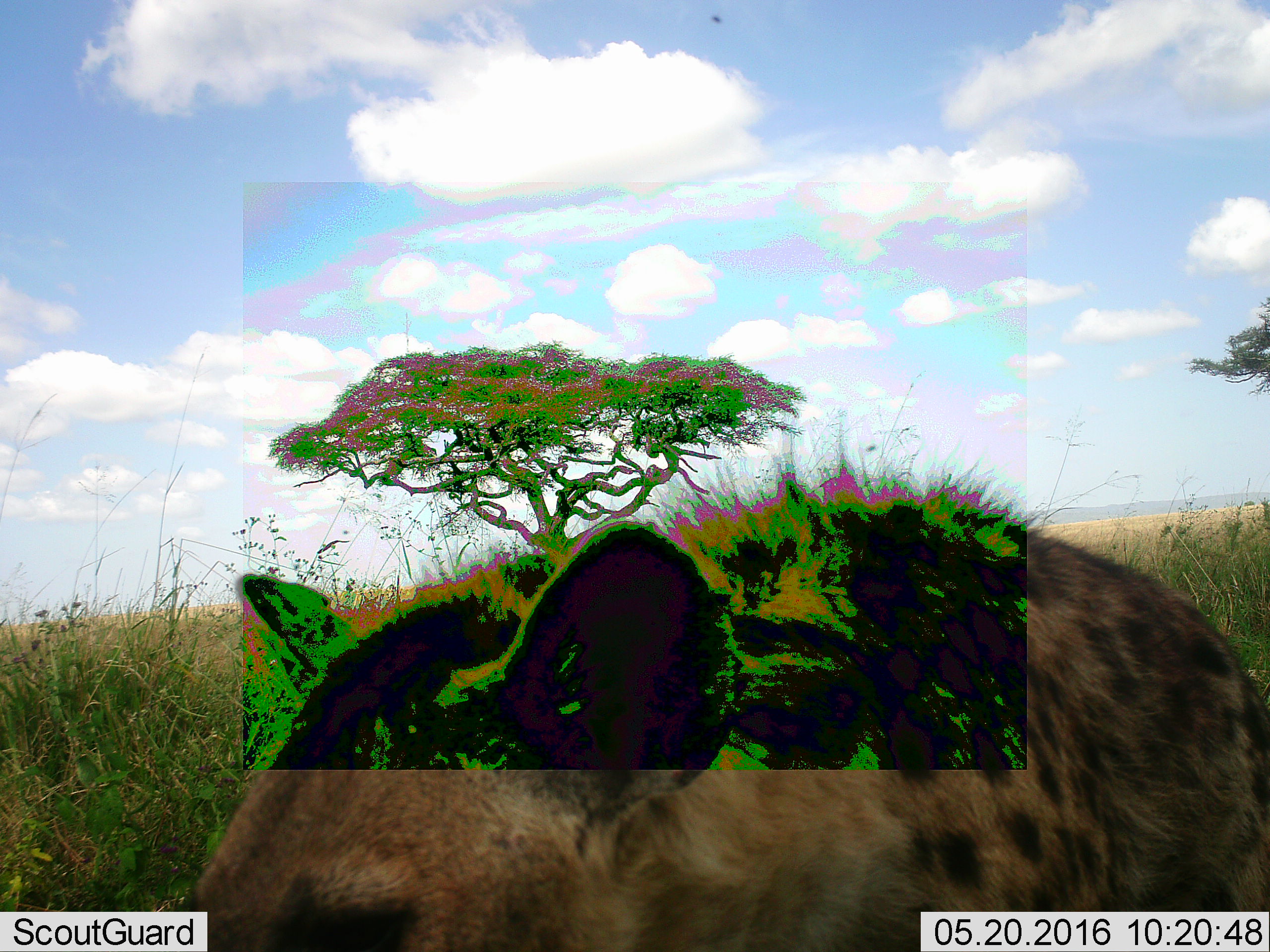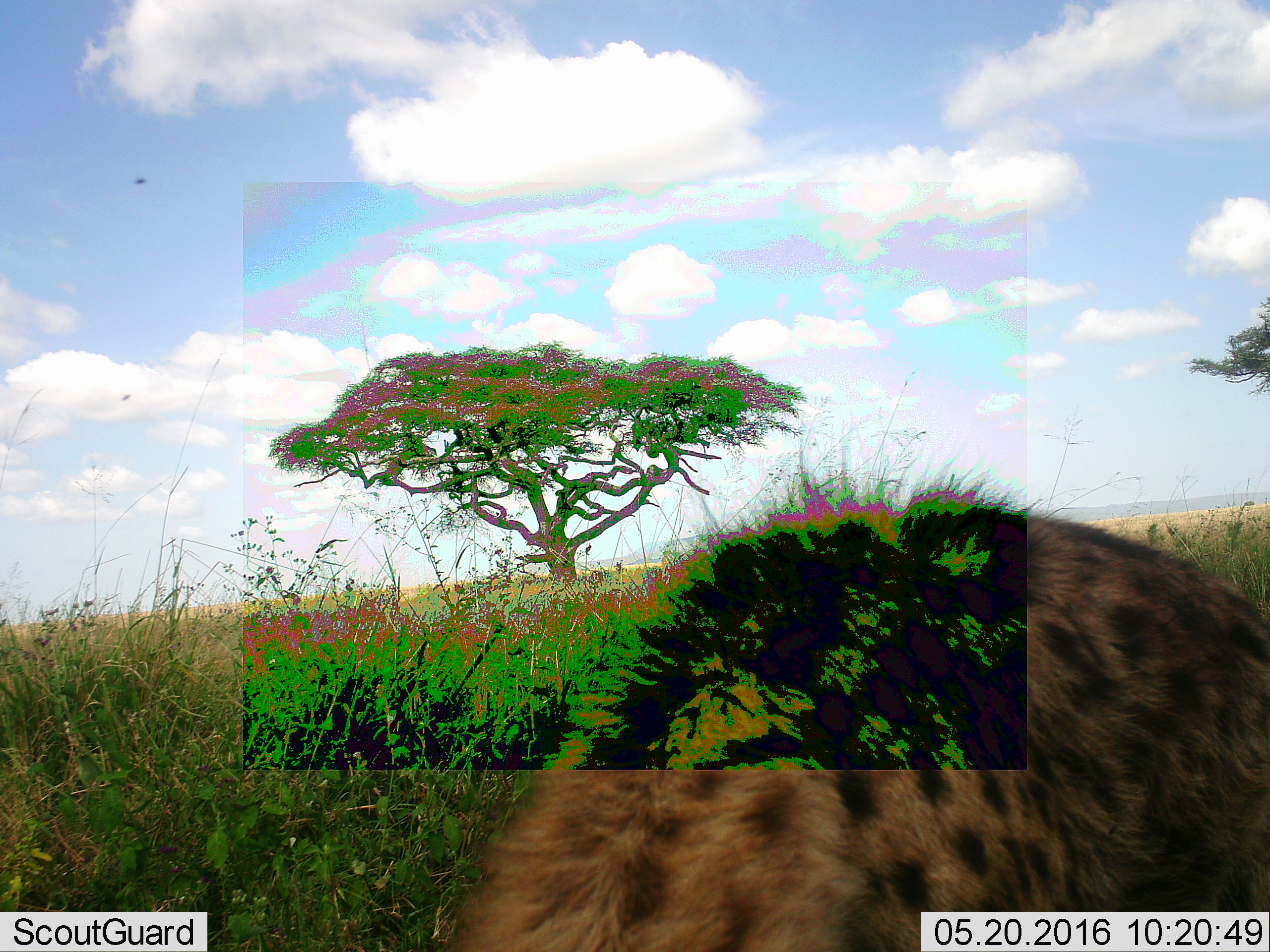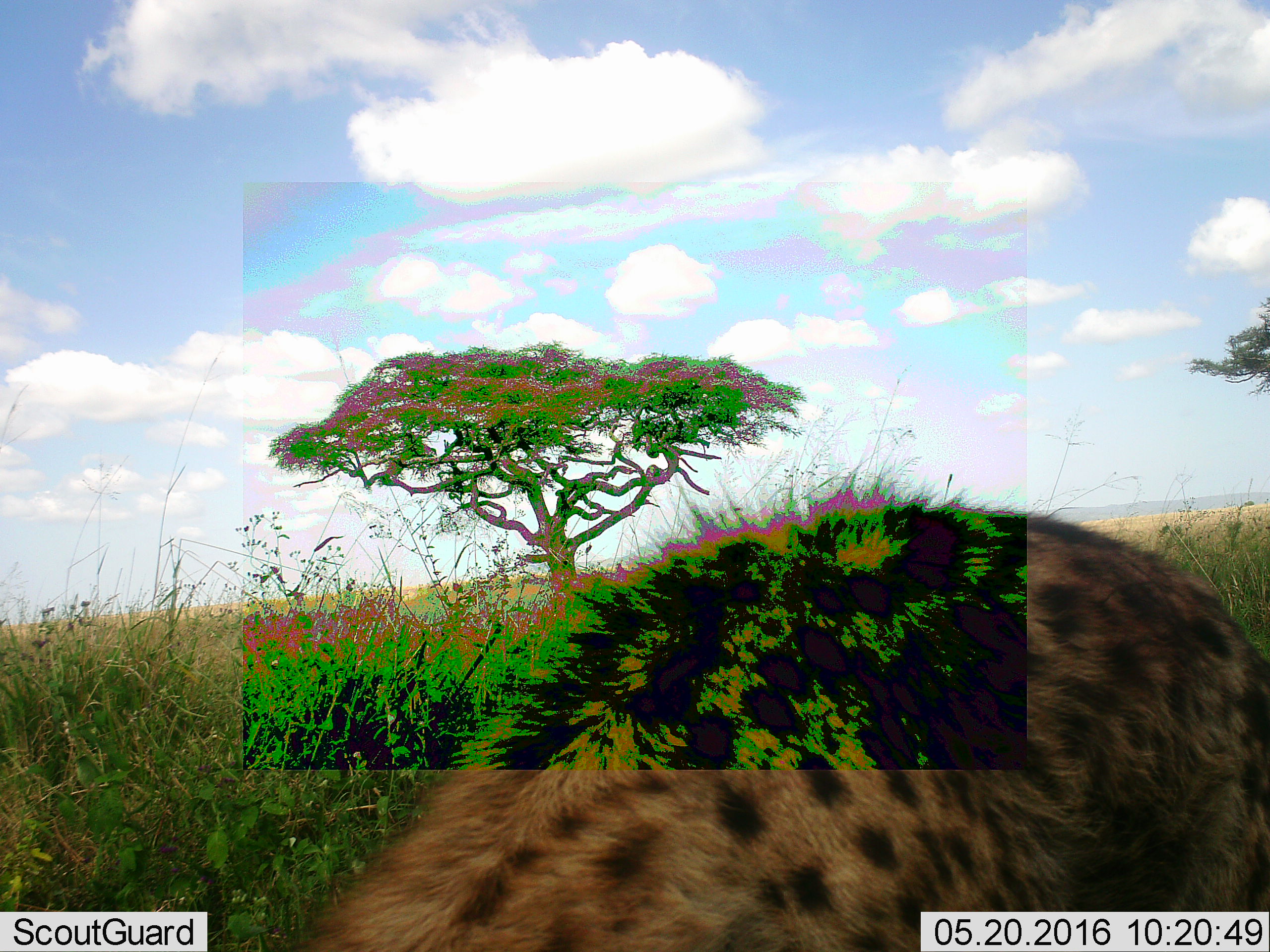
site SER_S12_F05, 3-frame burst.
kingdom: Animalia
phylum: Chordata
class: Mammalia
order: Carnivora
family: Hyaenidae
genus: Crocuta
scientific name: Crocuta crocuta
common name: spotted hyena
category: hyenaspotted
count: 1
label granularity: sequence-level